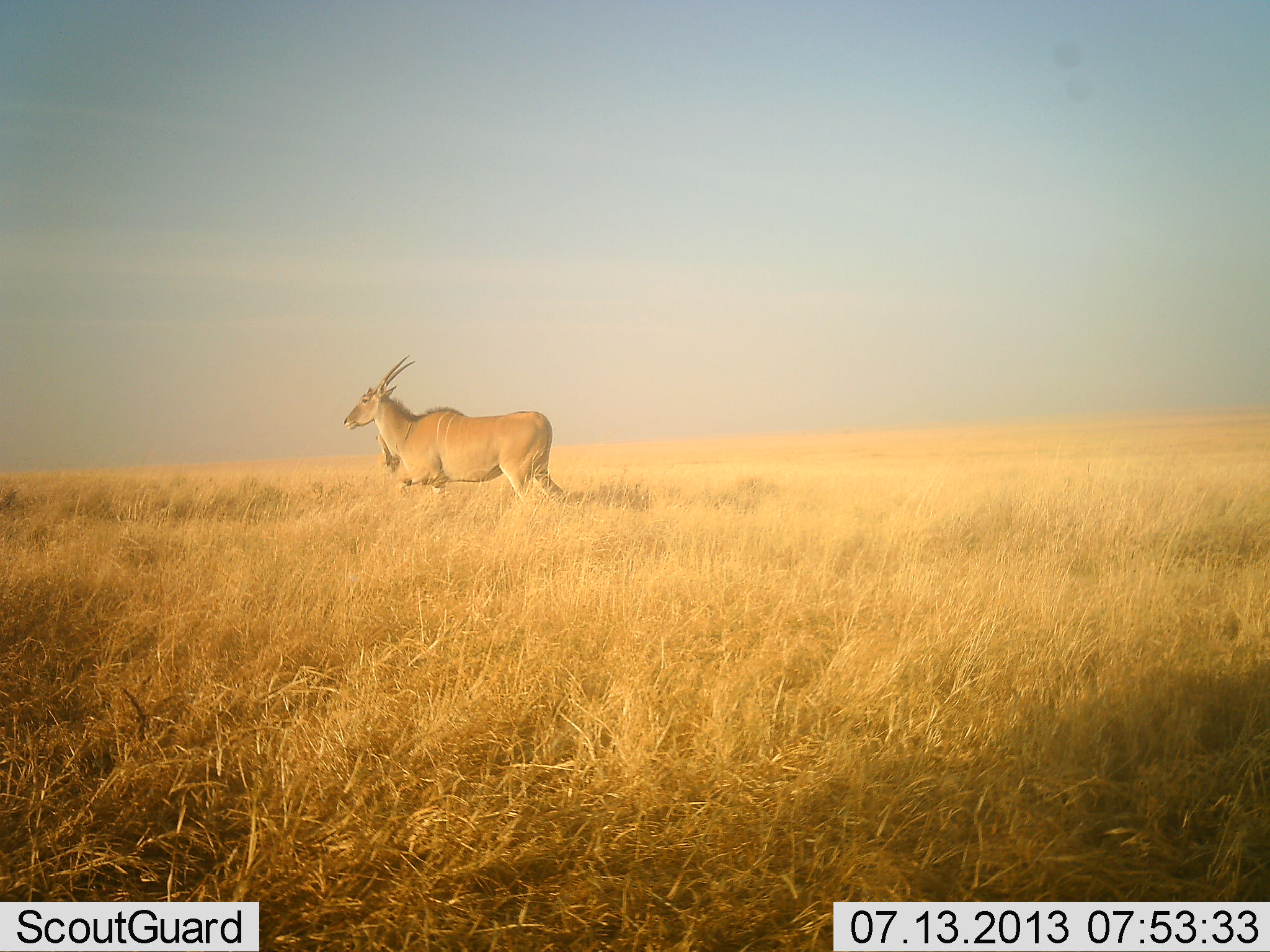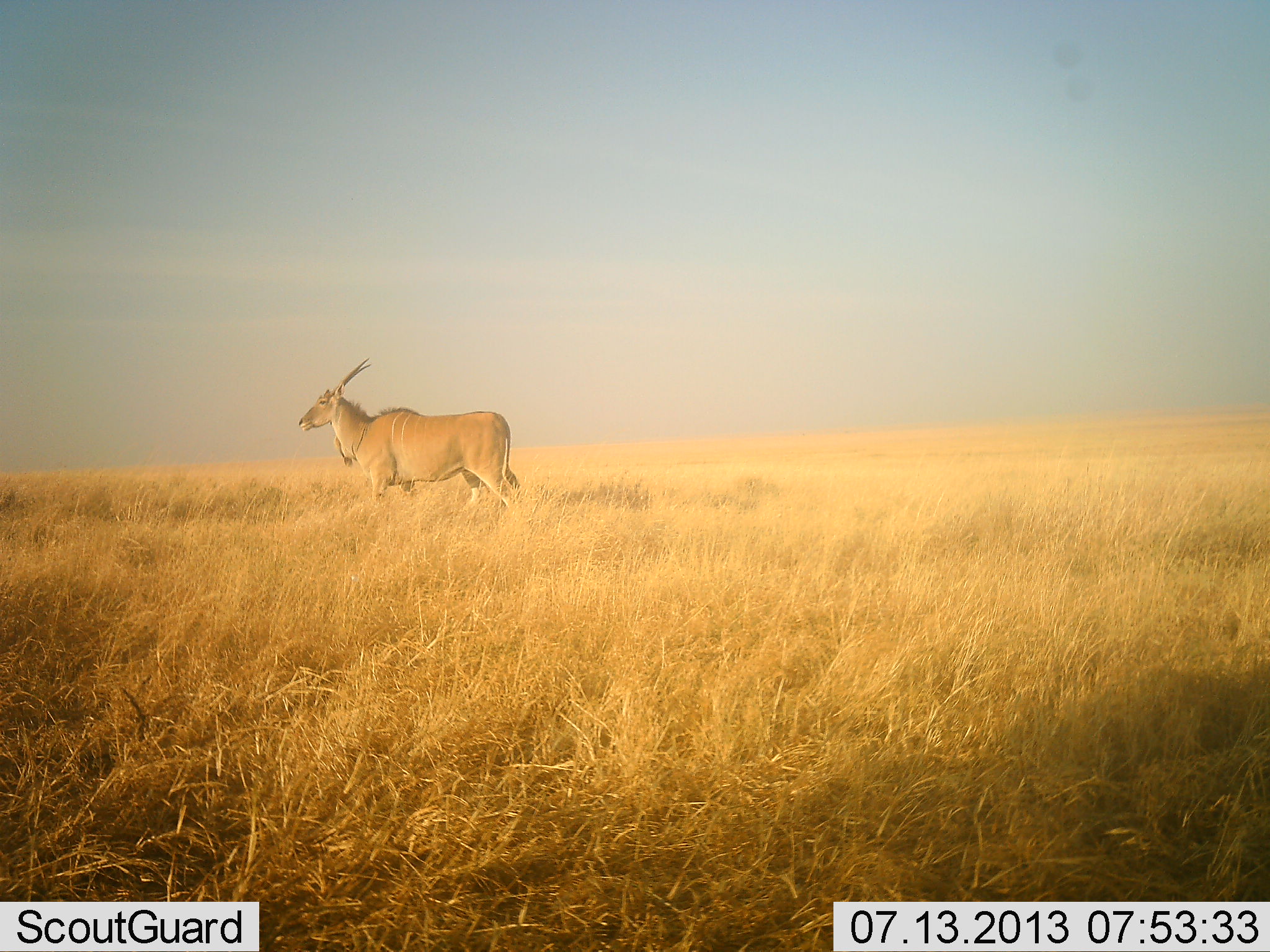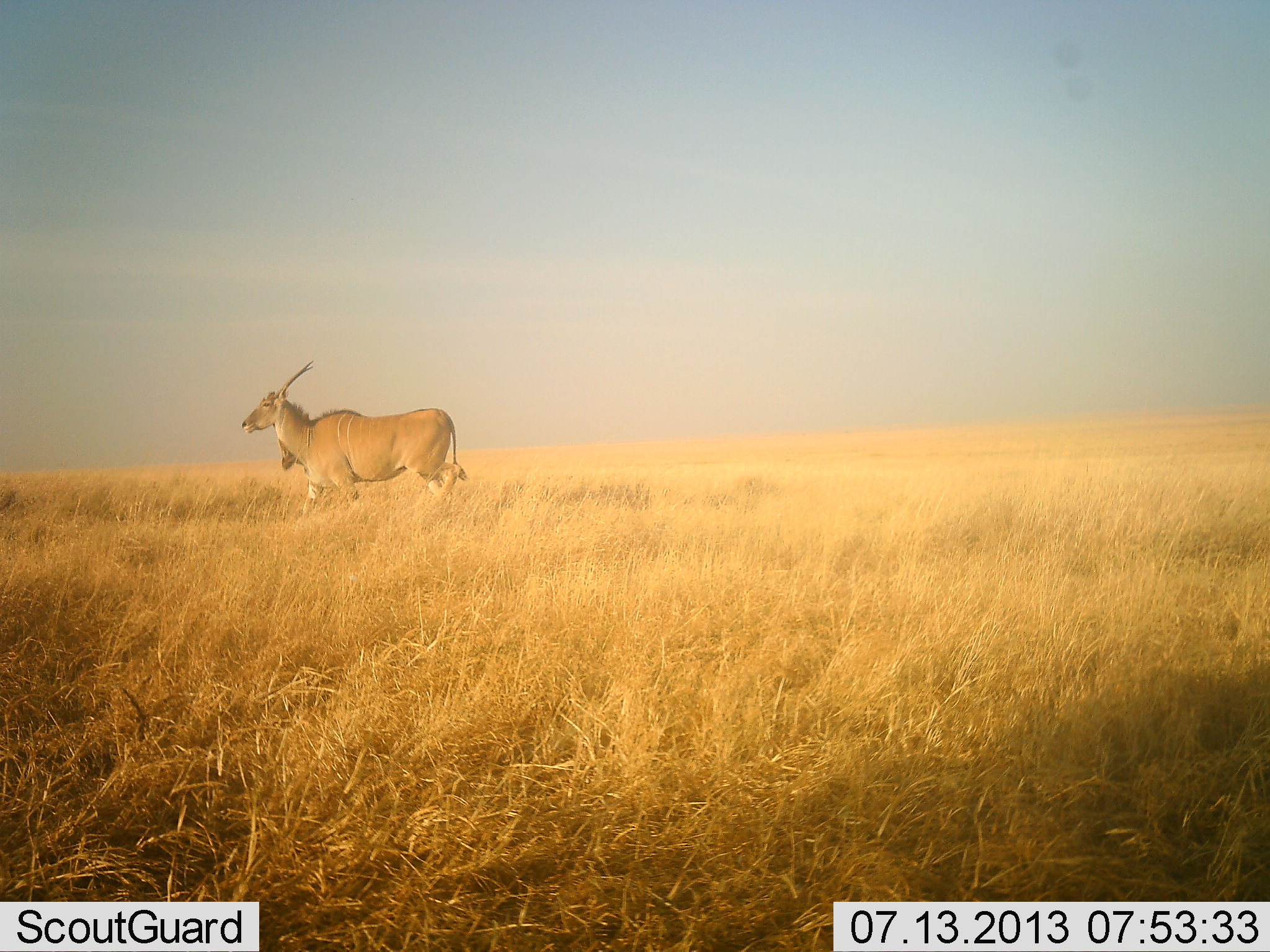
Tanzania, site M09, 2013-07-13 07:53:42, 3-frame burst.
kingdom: Animalia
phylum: Chordata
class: Mammalia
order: Artiodactyla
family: Bovidae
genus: Tragelaphus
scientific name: Tragelaphus oryx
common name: eland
Eland (Tragelaphus oryx), count 1. Behavior (volunteer vote fractions): standing 15%, resting 0%, moving 85%, interacting 0%. Young present (vote fraction): 0%. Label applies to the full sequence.